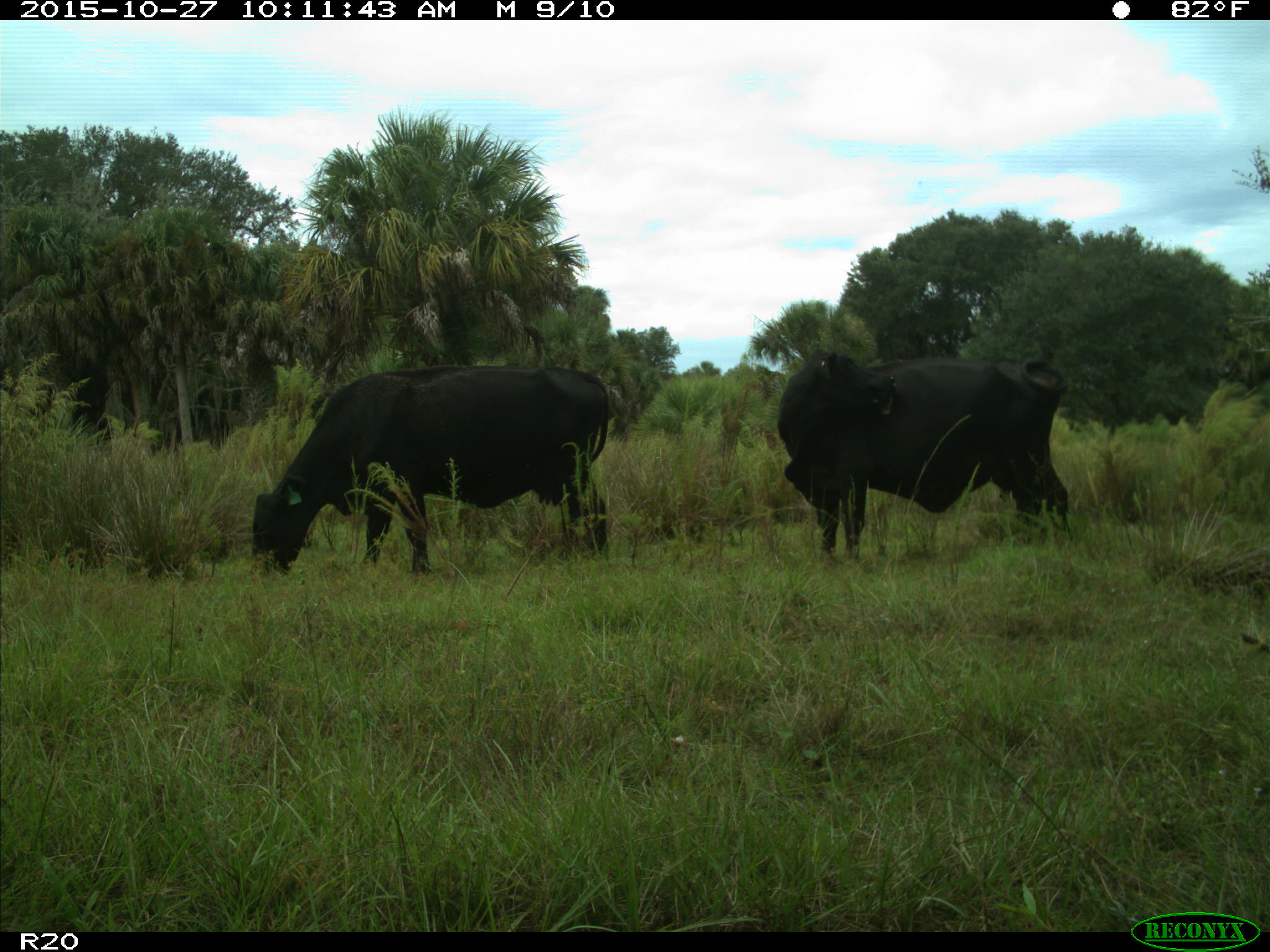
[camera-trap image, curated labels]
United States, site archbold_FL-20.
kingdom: Animalia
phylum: Chordata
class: Mammalia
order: Artiodactyla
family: Bovidae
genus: Bos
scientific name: Bos taurus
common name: domestic cow